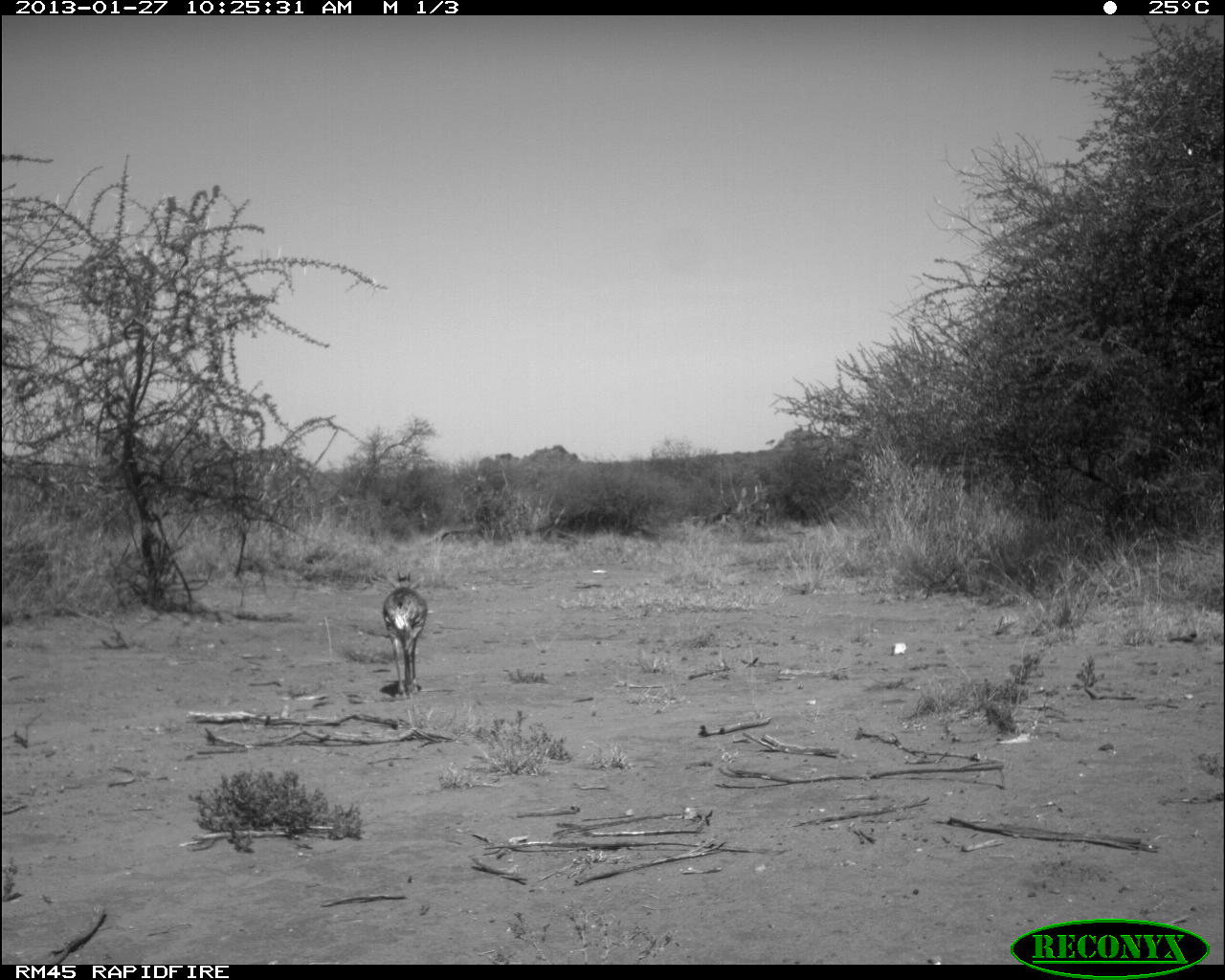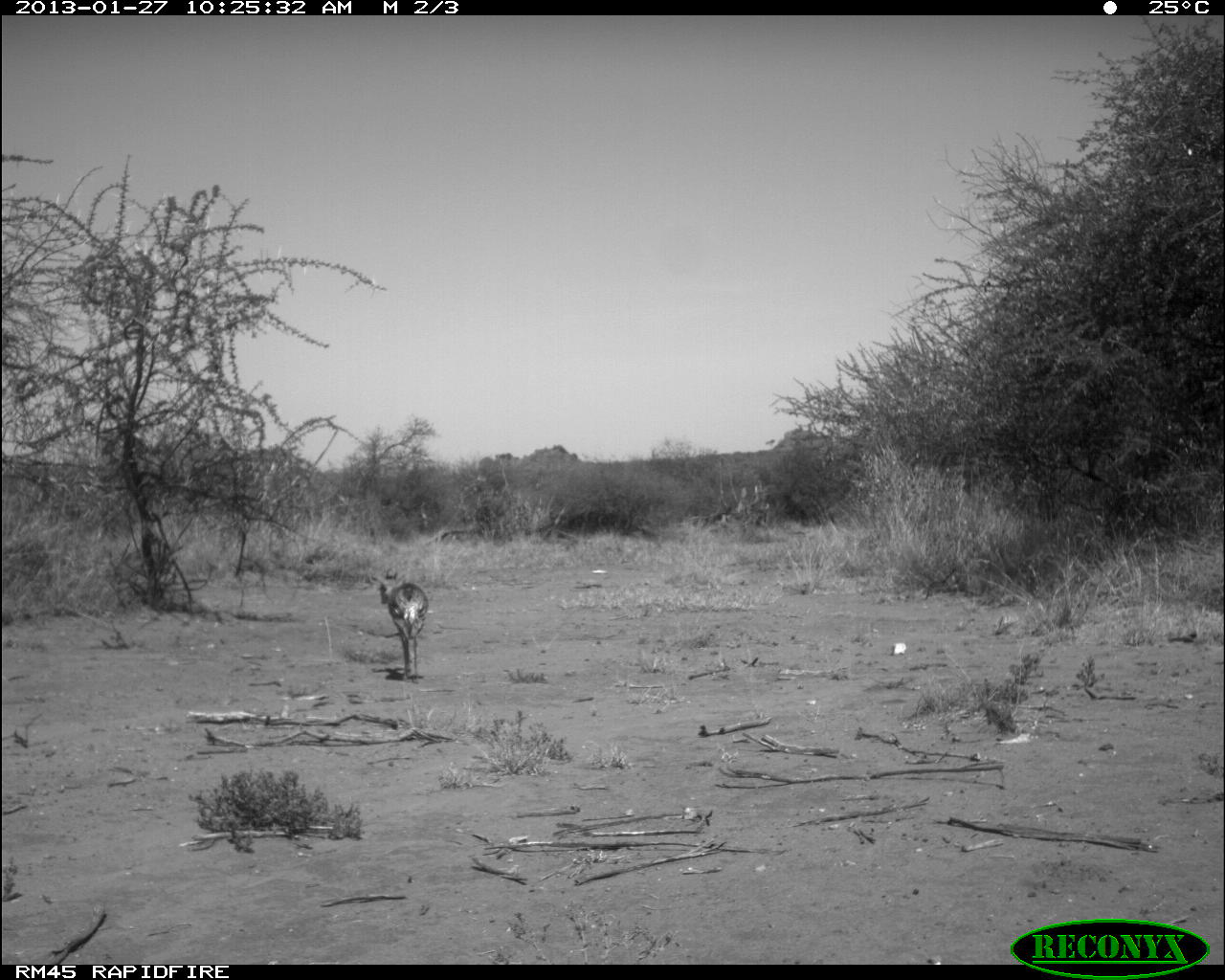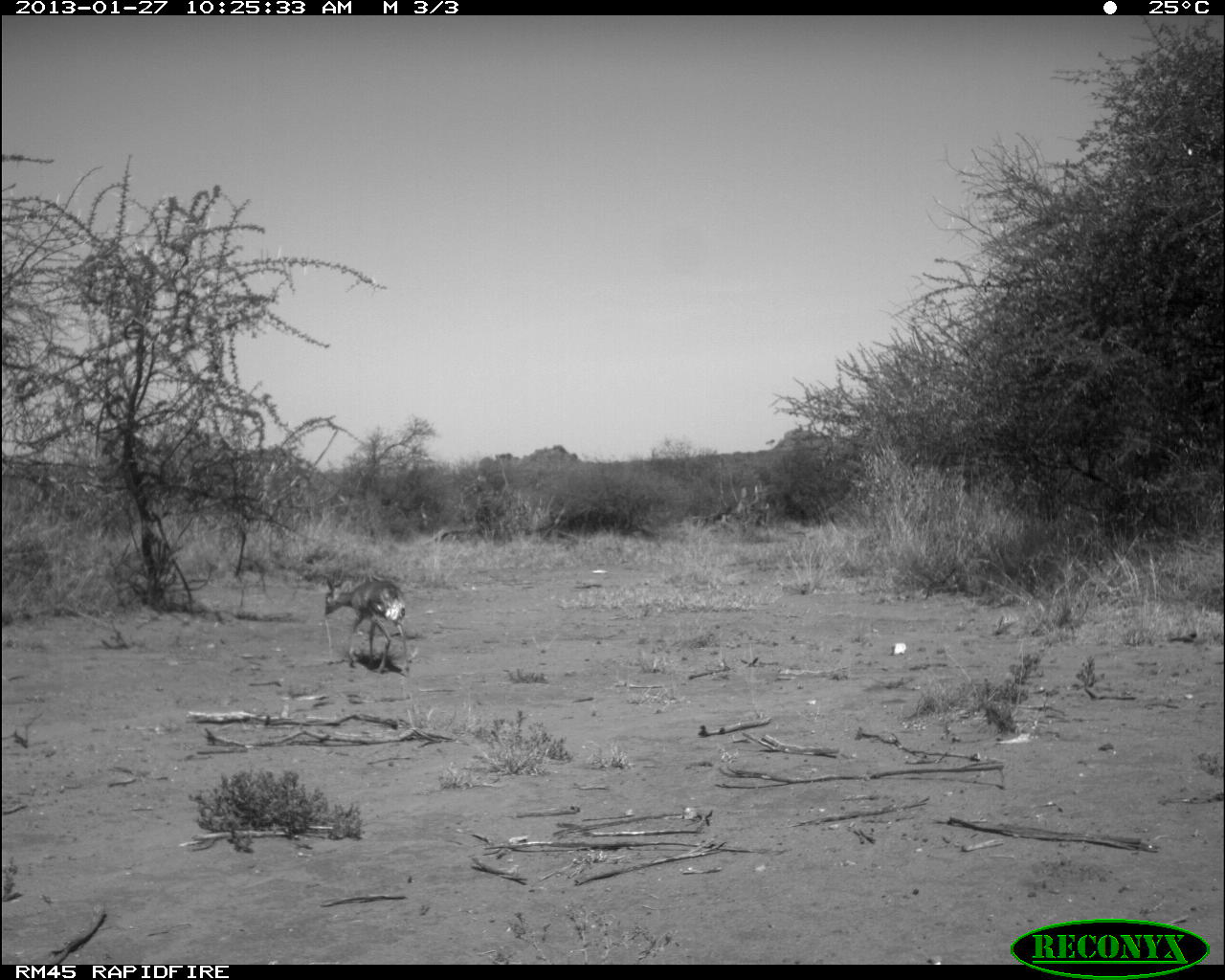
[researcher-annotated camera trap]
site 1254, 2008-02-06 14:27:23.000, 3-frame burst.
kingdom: Animalia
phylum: Chordata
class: Mammalia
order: Artiodactyla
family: Bovidae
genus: Tragelaphus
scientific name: Tragelaphus oryx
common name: eland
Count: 1.